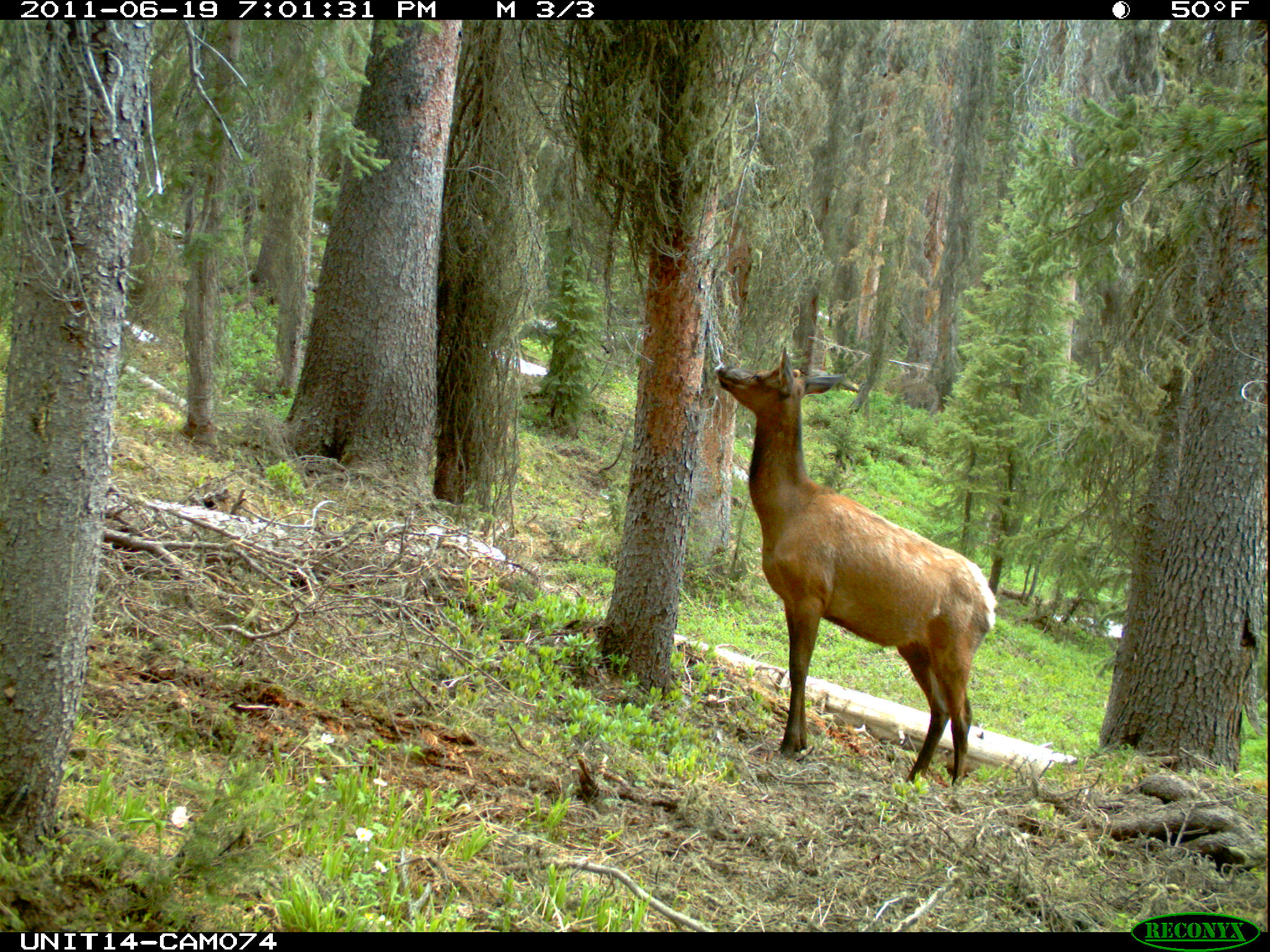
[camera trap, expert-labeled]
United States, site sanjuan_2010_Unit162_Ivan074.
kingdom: Animalia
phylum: Chordata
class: Mammalia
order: Artiodactyla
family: Cervidae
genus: Cervus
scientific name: Cervus elaphus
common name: red deer